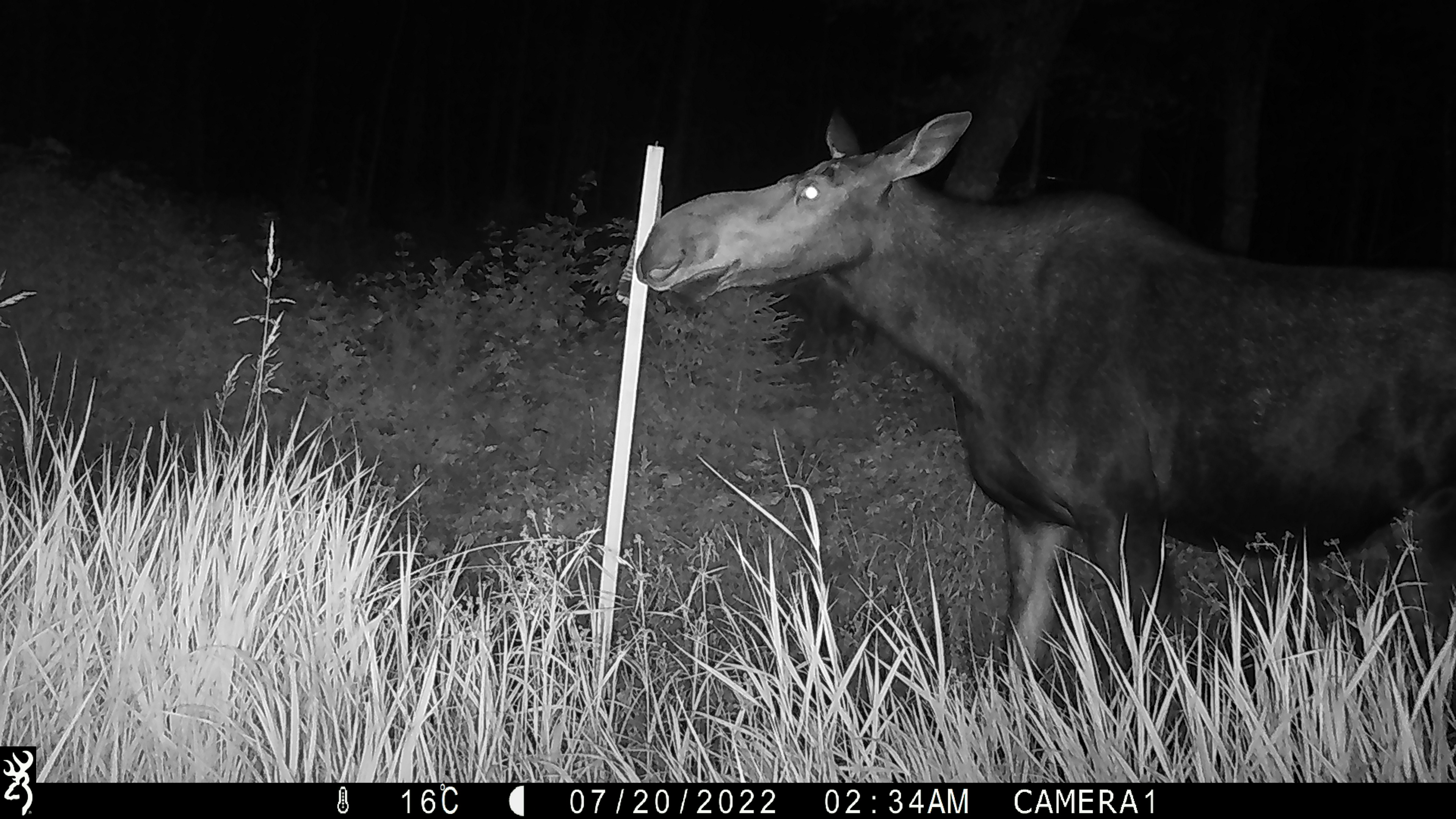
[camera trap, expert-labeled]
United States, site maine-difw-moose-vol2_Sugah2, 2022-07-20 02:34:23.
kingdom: Animalia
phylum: Chordata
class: Mammalia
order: Artiodactyla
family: Cervidae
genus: Alces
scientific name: Alces alces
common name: moose